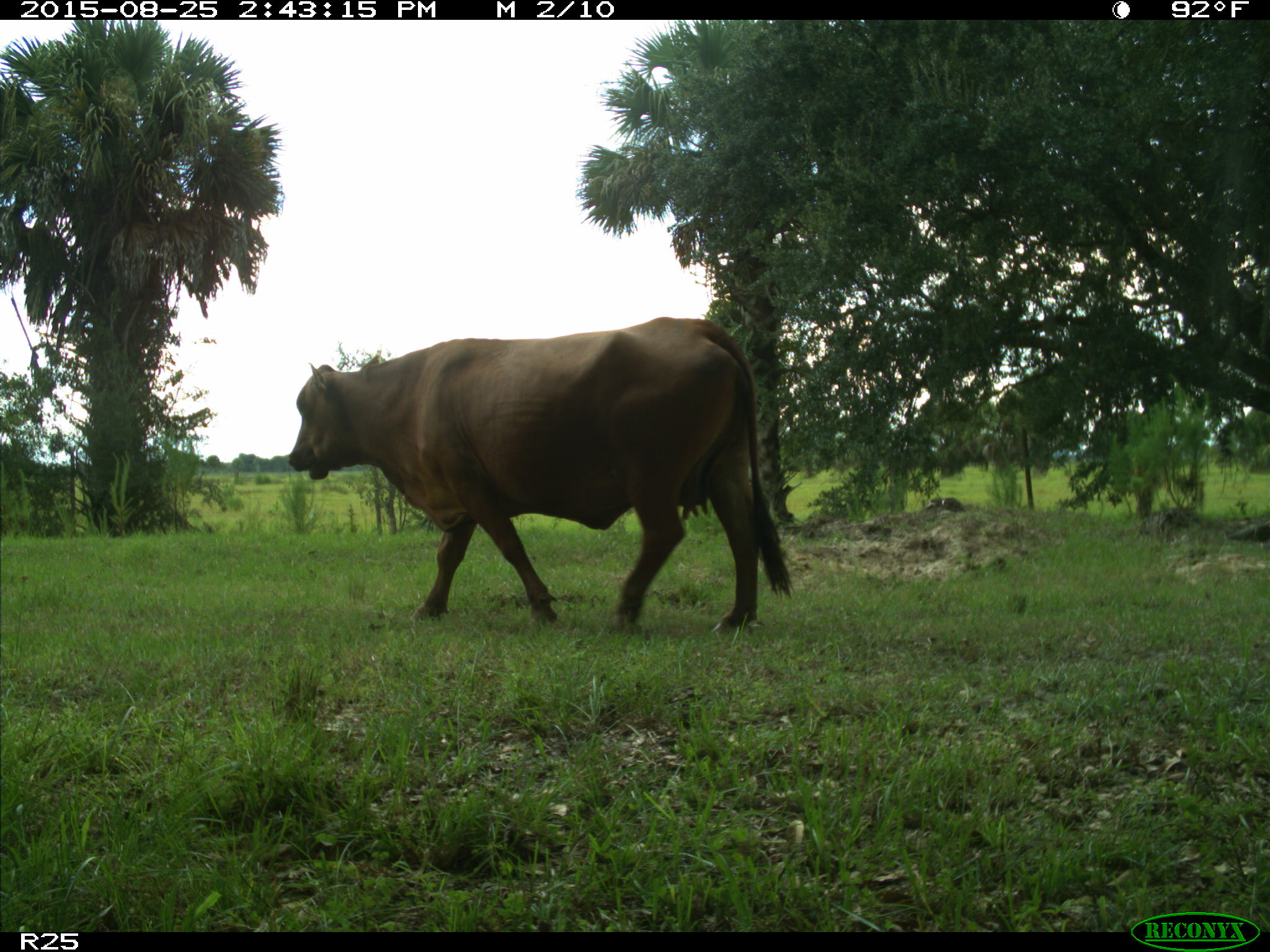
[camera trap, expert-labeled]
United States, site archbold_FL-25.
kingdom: Animalia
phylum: Chordata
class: Mammalia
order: Artiodactyla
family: Bovidae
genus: Bos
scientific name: Bos taurus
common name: domestic cow